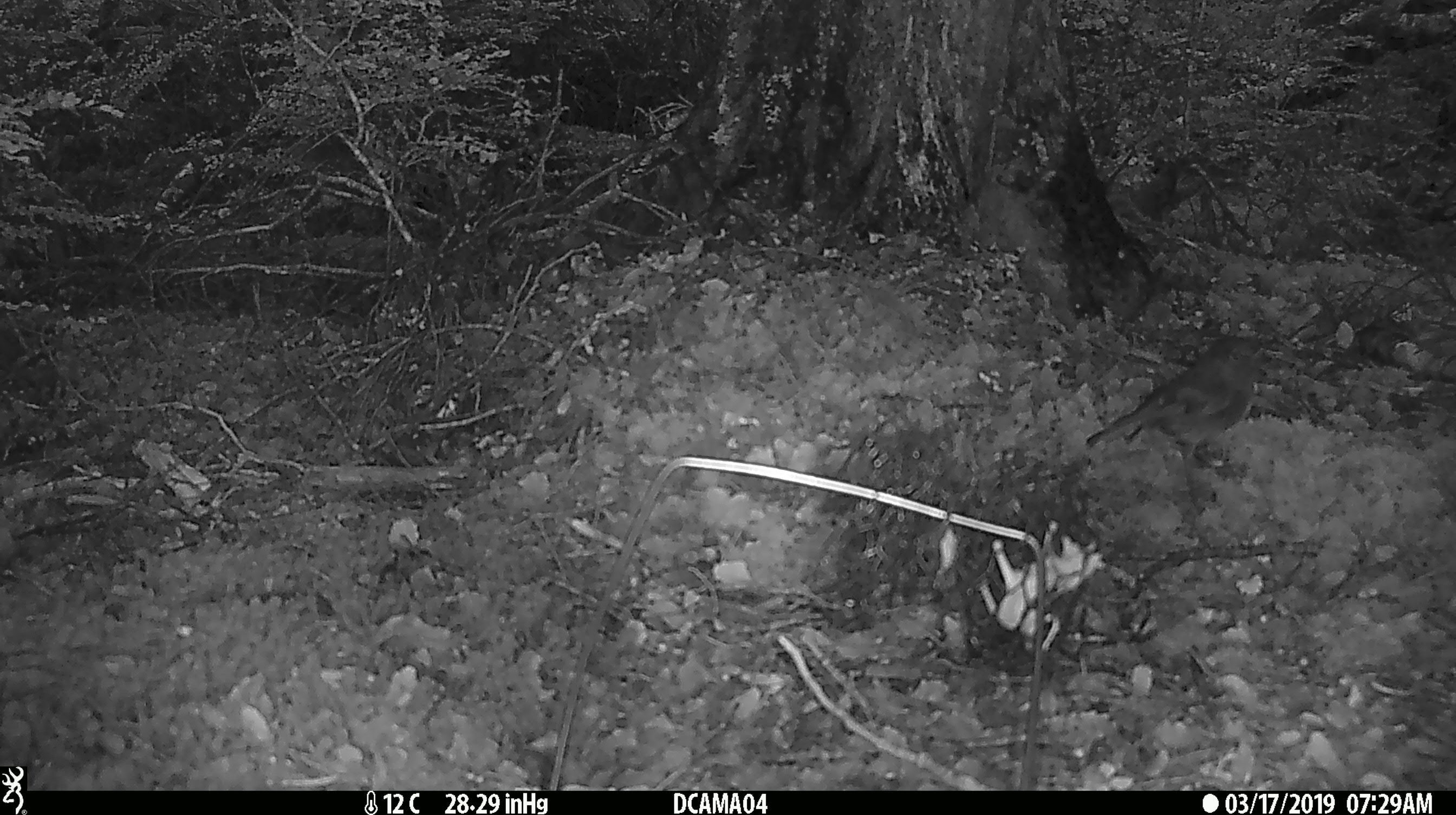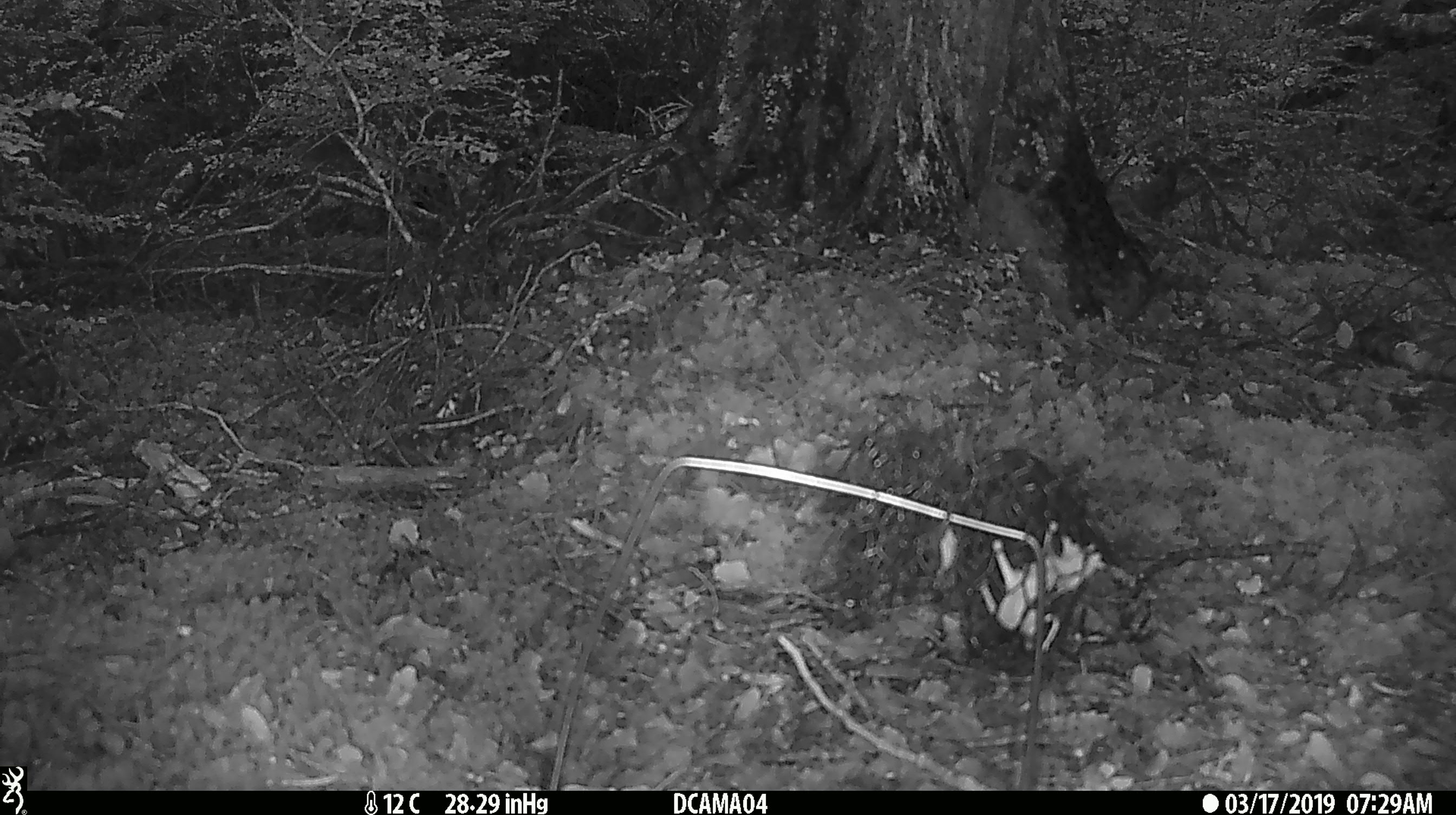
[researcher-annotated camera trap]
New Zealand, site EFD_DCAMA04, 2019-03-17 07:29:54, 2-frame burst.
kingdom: Animalia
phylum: Chordata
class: Aves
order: Passeriformes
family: Petroicidae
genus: Petroica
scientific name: Petroica australis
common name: new zealand robin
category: robin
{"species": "robin (new zealand robin) (Petroica australis)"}